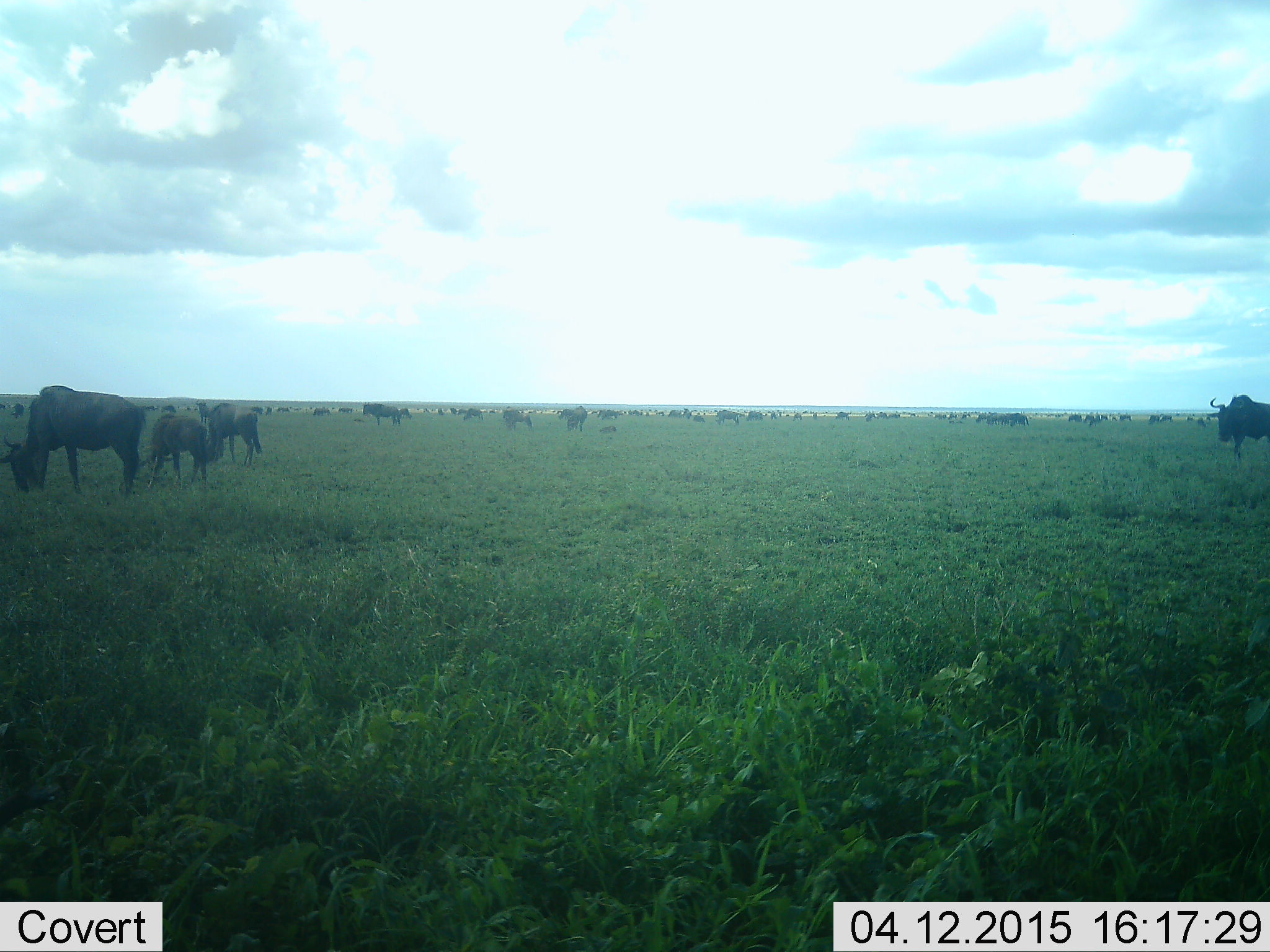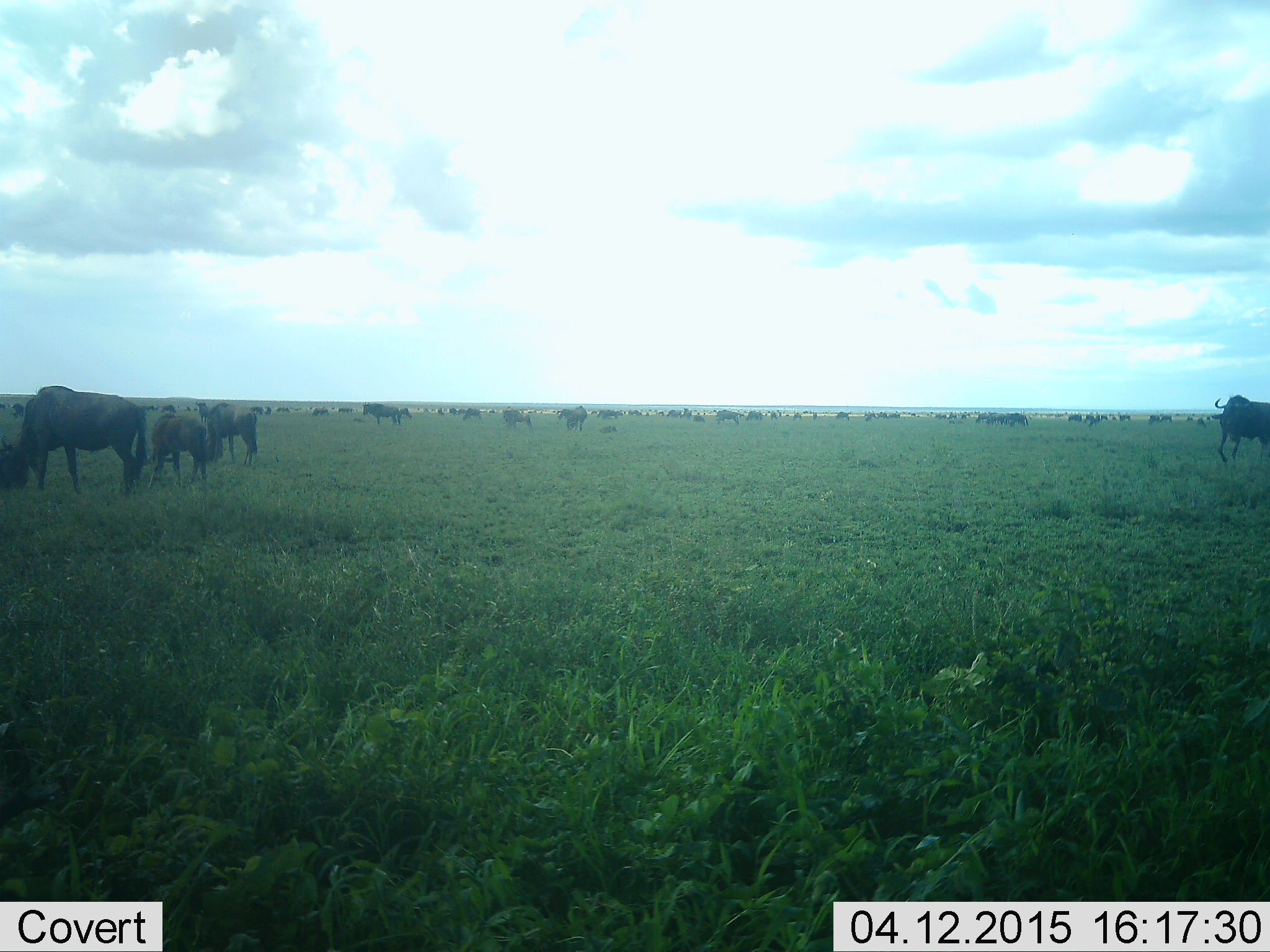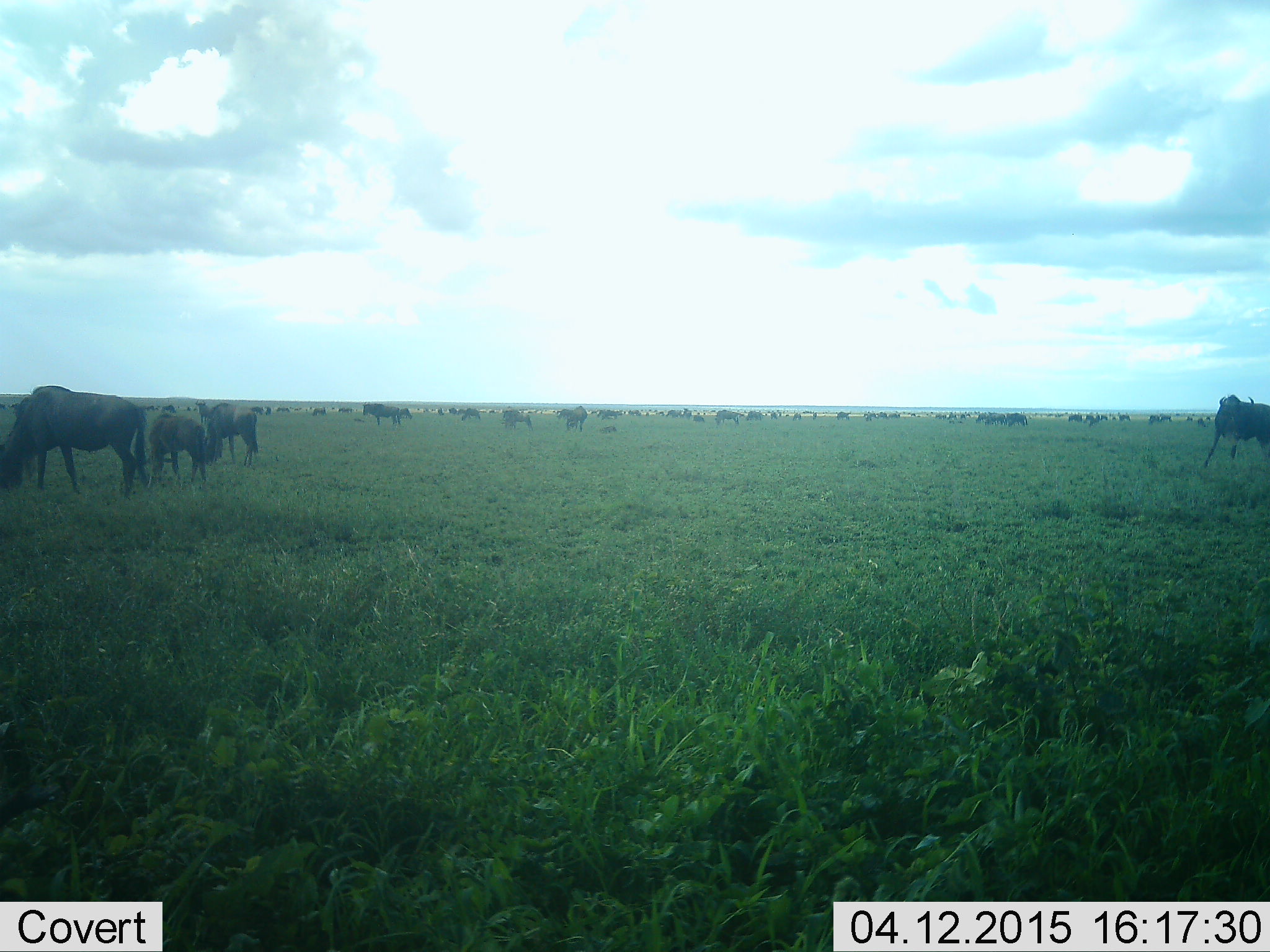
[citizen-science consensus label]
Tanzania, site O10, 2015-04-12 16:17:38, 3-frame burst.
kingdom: Animalia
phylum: Chordata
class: Mammalia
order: Artiodactyla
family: Bovidae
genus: Connochaetes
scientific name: Connochaetes taurinus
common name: blue wildebeest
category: wildebeest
Wildebeest (blue wildebeest) (Connochaetes taurinus), count 51+. Behavior (volunteer vote fractions): standing 70%, resting 20%, moving 50%, interacting 0%. Young present (vote fraction): 30%. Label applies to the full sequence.